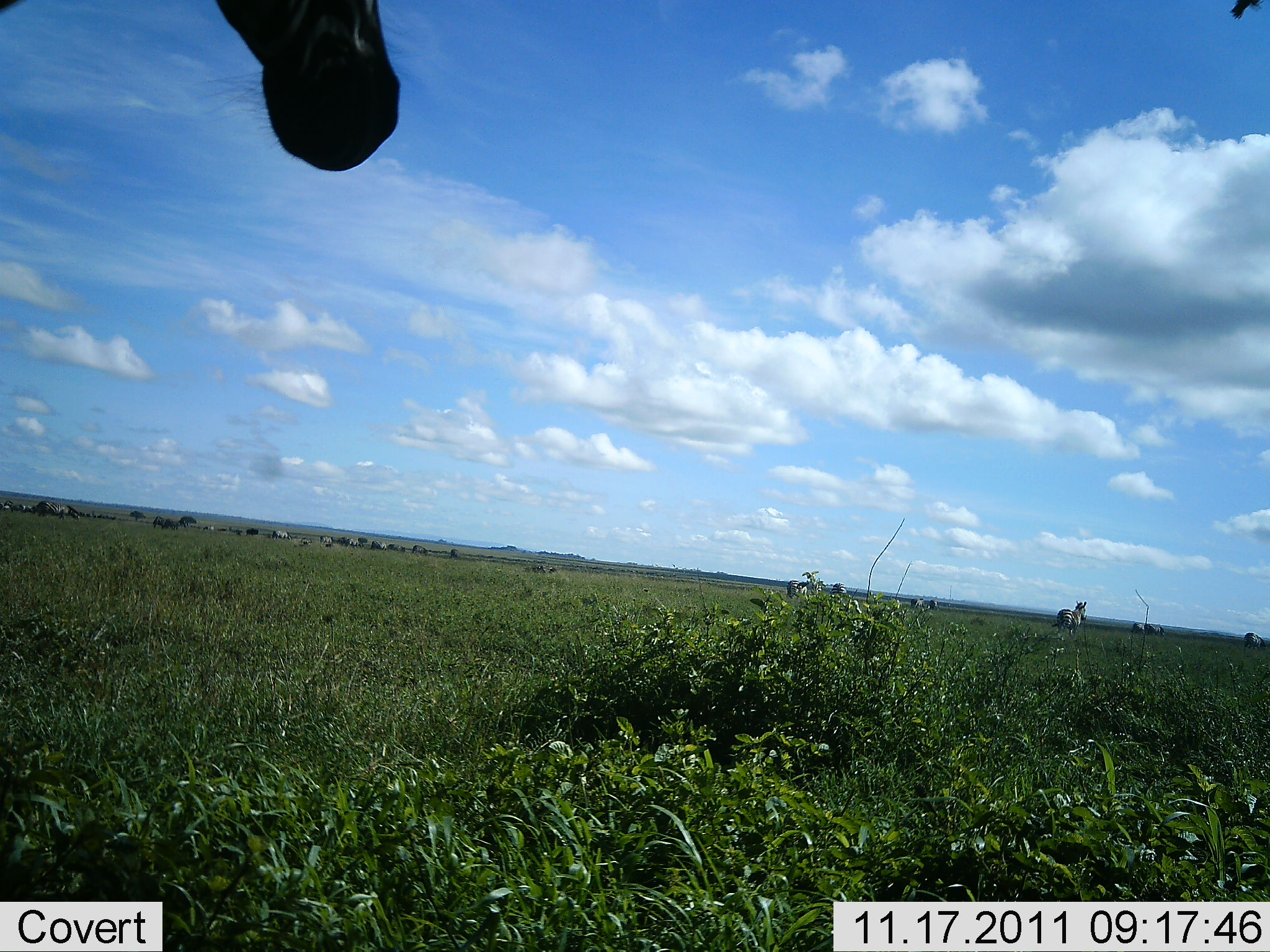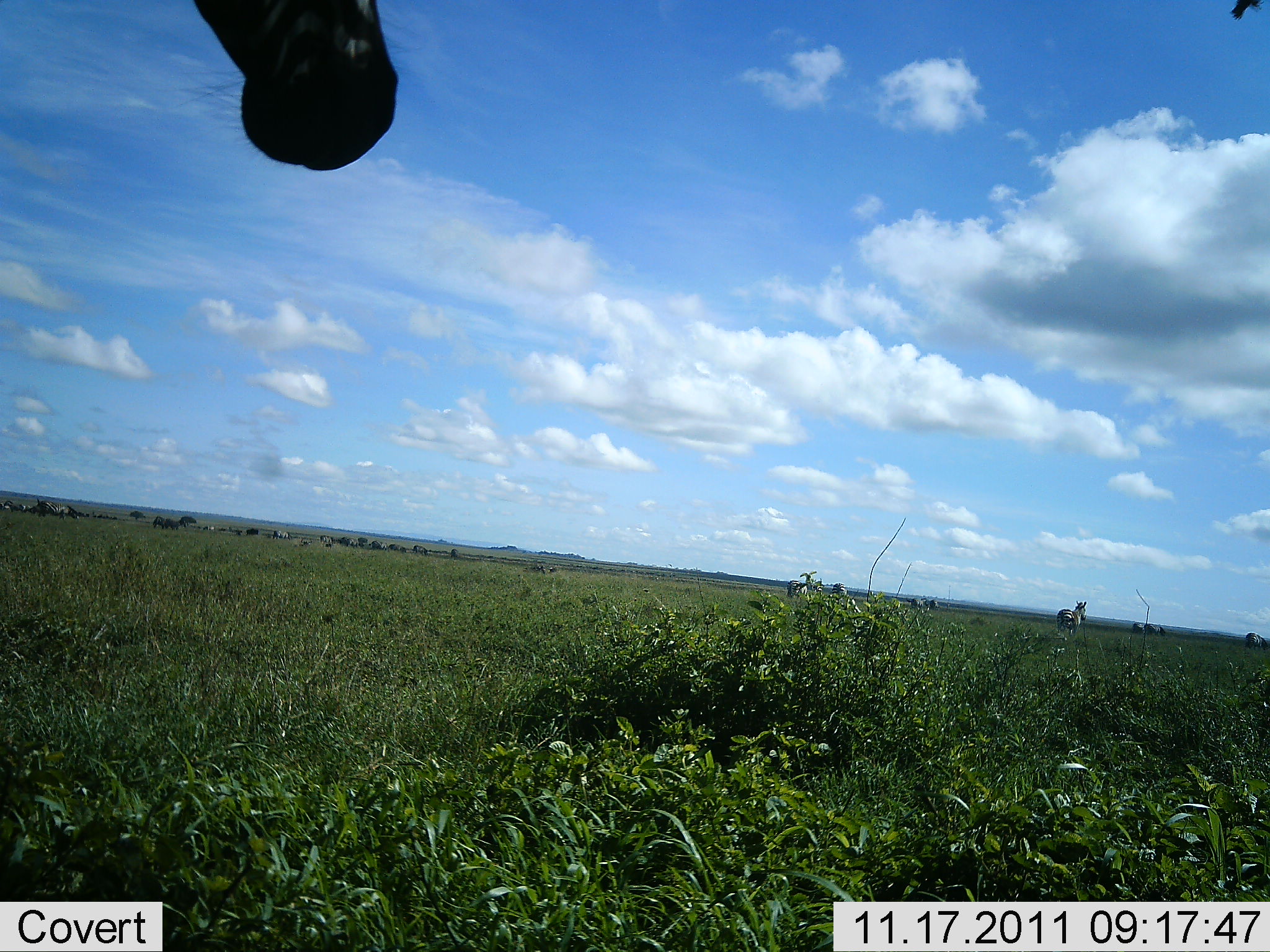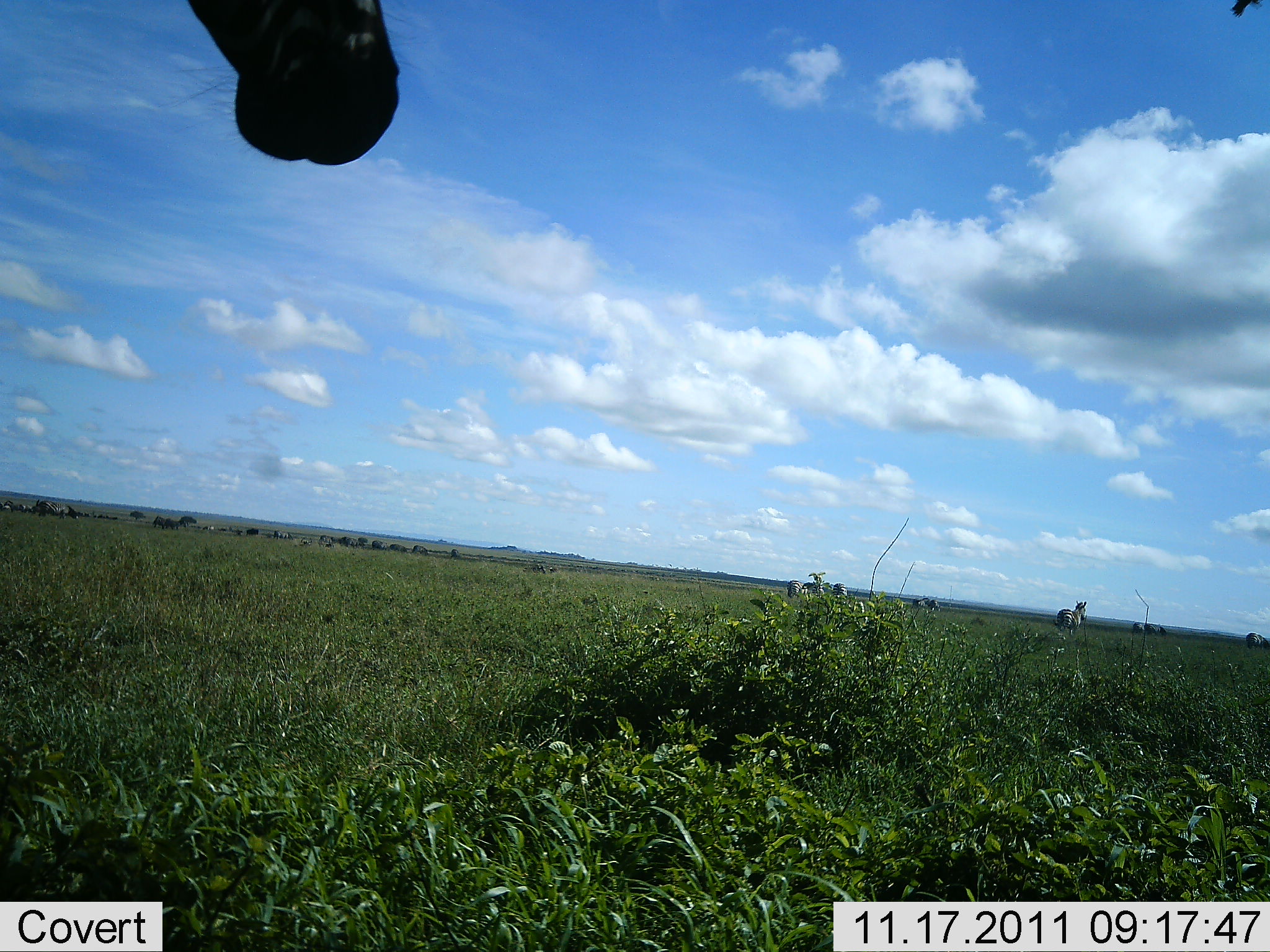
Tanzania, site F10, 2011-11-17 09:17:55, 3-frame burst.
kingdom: Animalia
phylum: Chordata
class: Mammalia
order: Perissodactyla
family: Equidae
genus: Equus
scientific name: Equus quagga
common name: plains zebra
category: zebra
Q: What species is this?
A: Zebra (plains zebra) (Equus quagga).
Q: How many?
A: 4.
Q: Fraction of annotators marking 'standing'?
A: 45%.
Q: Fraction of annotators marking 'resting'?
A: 0%.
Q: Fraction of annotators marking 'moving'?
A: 9%.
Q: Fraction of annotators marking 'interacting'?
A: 0%.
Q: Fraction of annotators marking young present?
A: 0%.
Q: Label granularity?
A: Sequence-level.